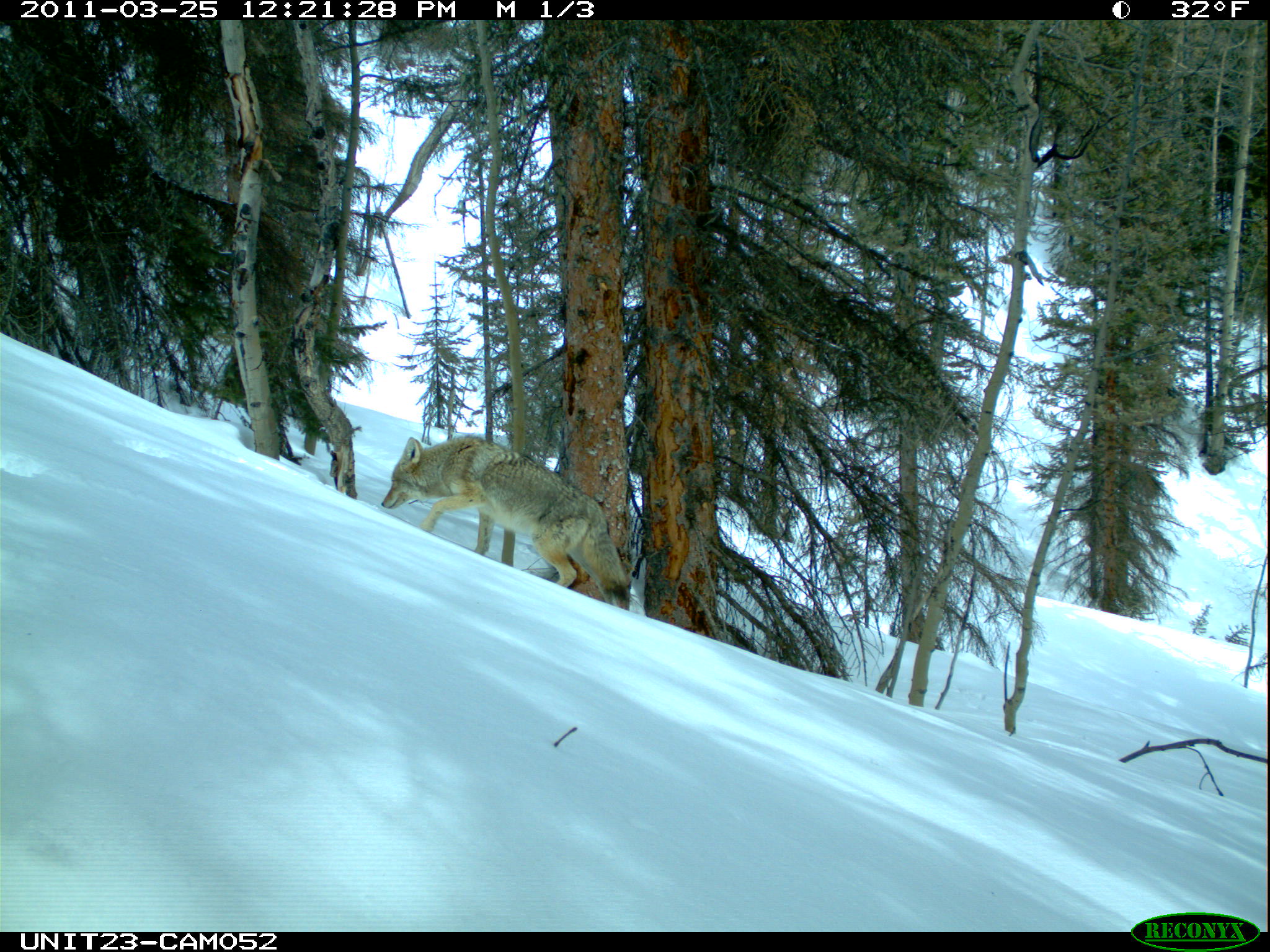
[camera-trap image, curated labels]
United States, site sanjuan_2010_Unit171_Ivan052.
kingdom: Animalia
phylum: Chordata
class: Mammalia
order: Carnivora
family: Canidae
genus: Canis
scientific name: Canis latrans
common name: coyote